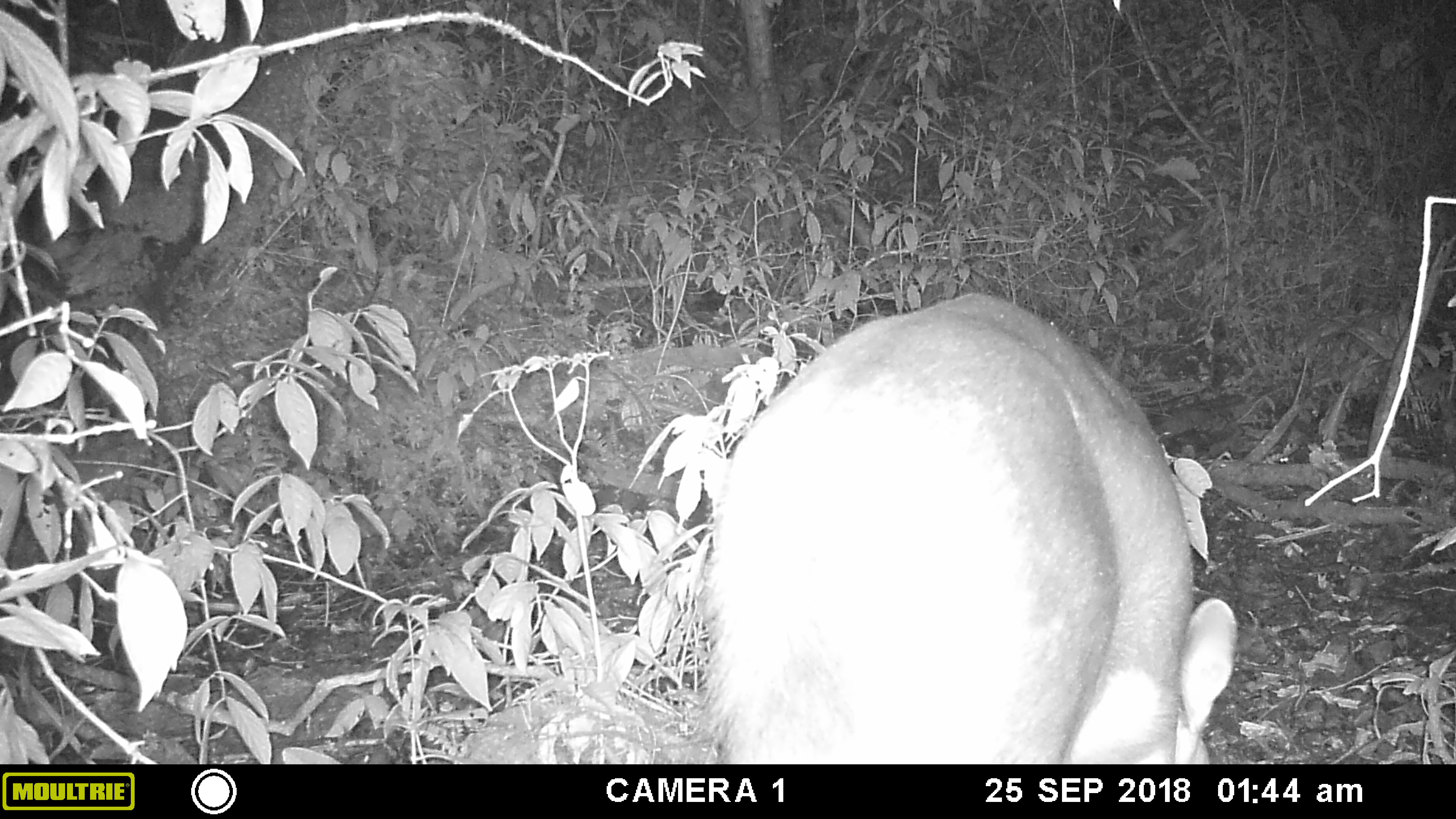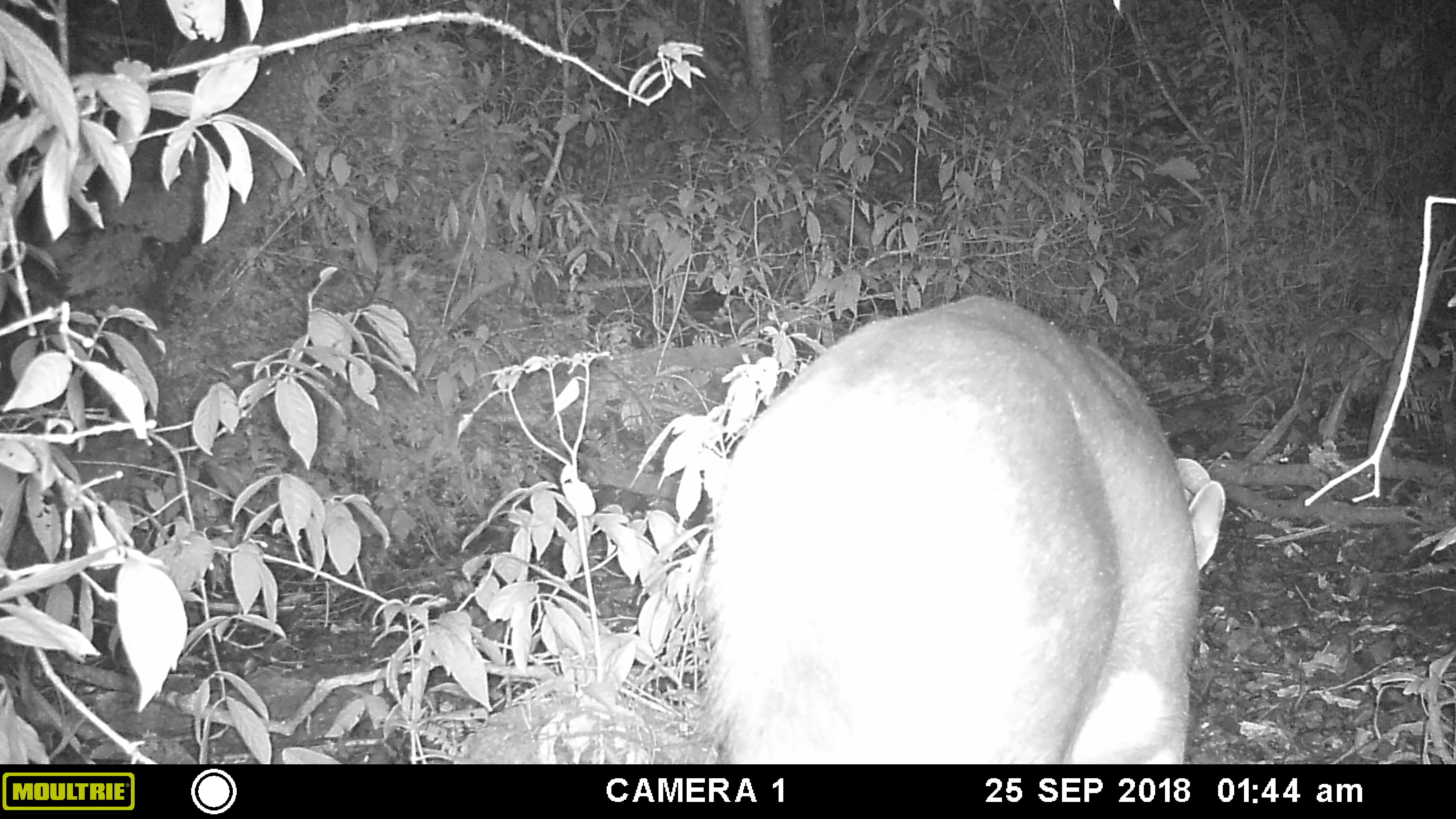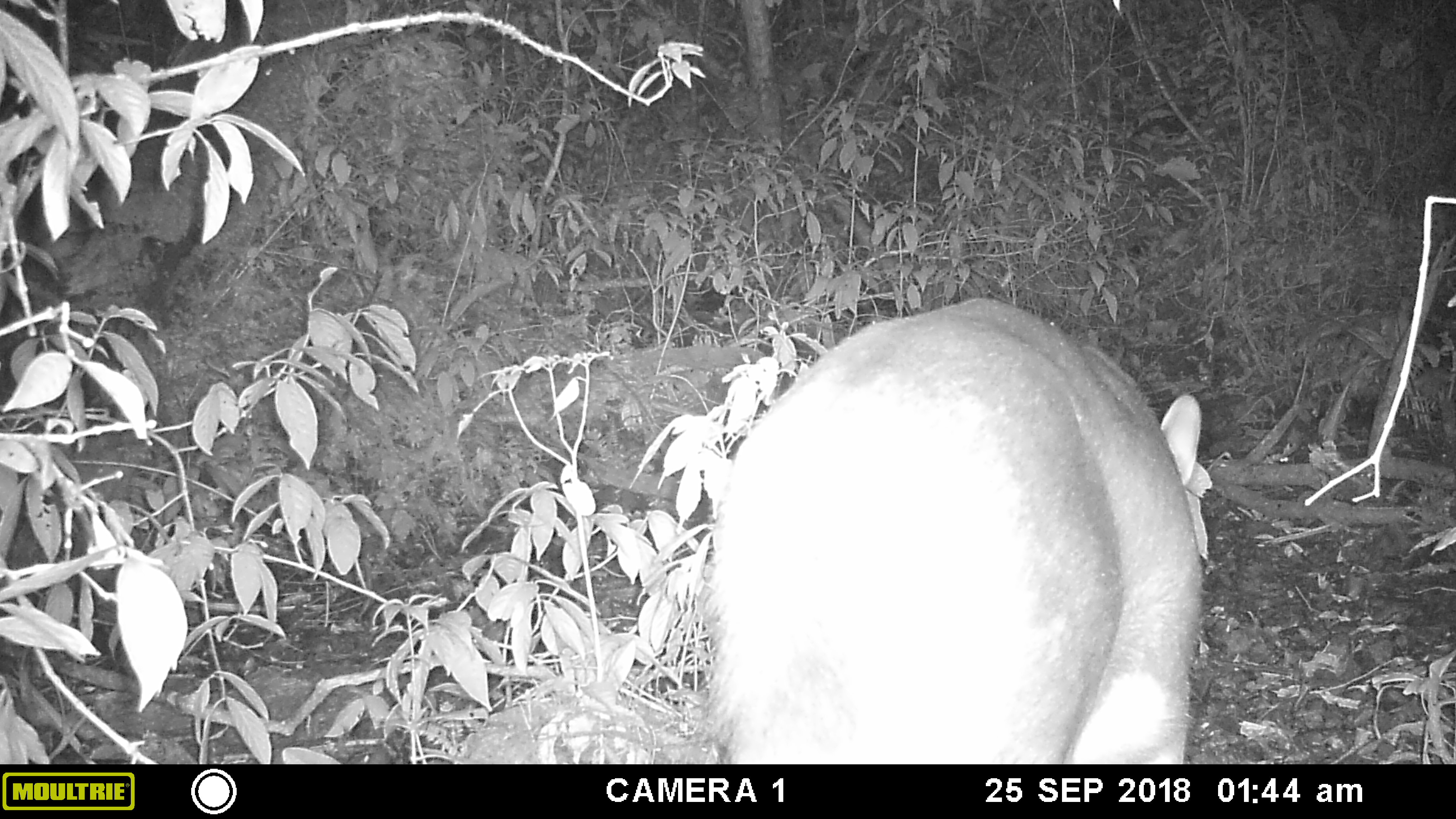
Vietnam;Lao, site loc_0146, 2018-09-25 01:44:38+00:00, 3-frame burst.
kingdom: Animalia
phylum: Chordata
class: Mammalia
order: Artiodactyla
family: Cervidae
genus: Rusa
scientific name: Rusa unicolor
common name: sambar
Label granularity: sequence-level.